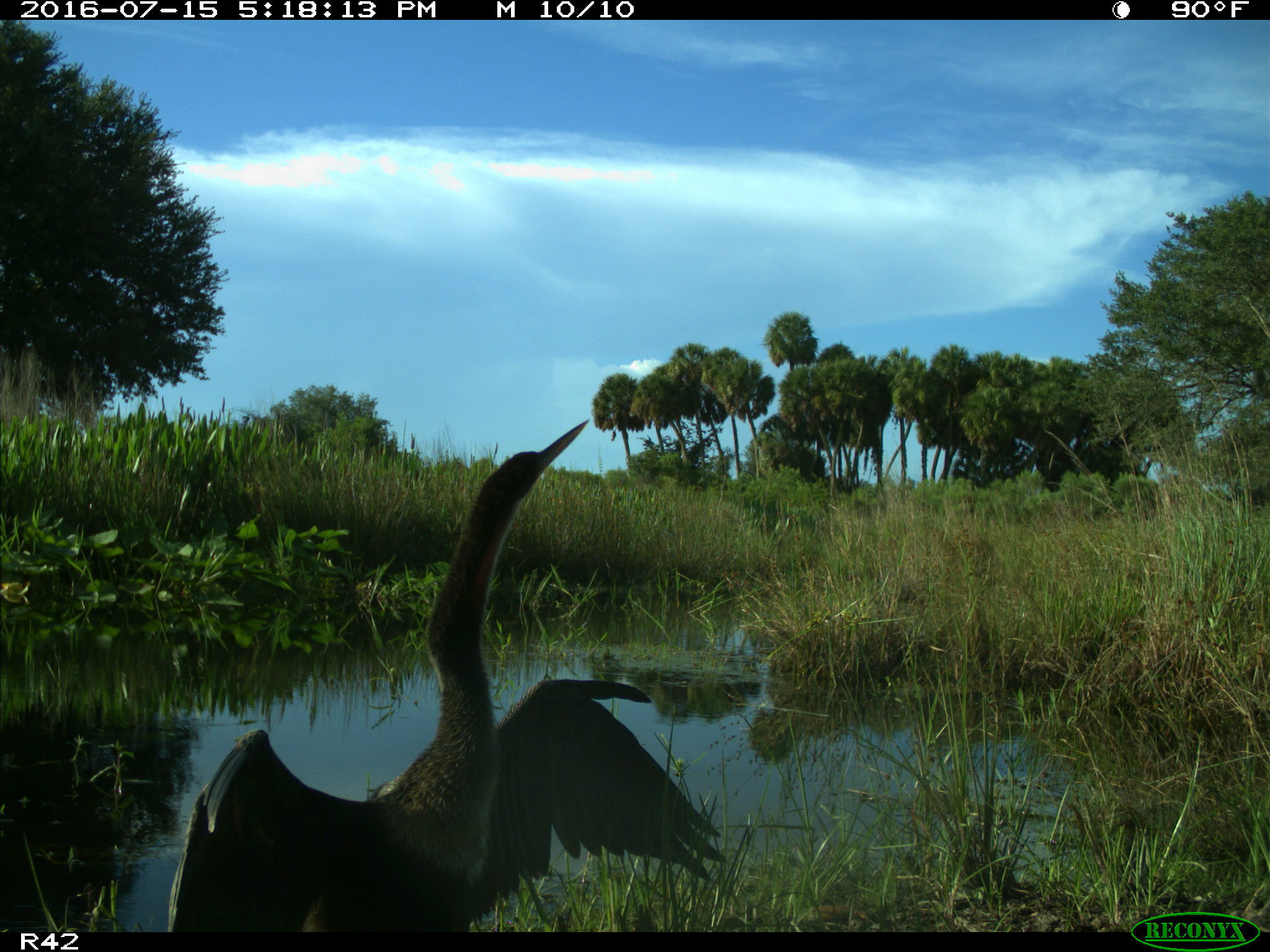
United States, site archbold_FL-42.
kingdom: Animalia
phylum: Chordata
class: Aves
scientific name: Aves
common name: birds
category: unidentified bird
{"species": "unidentified bird (birds) (Aves)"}